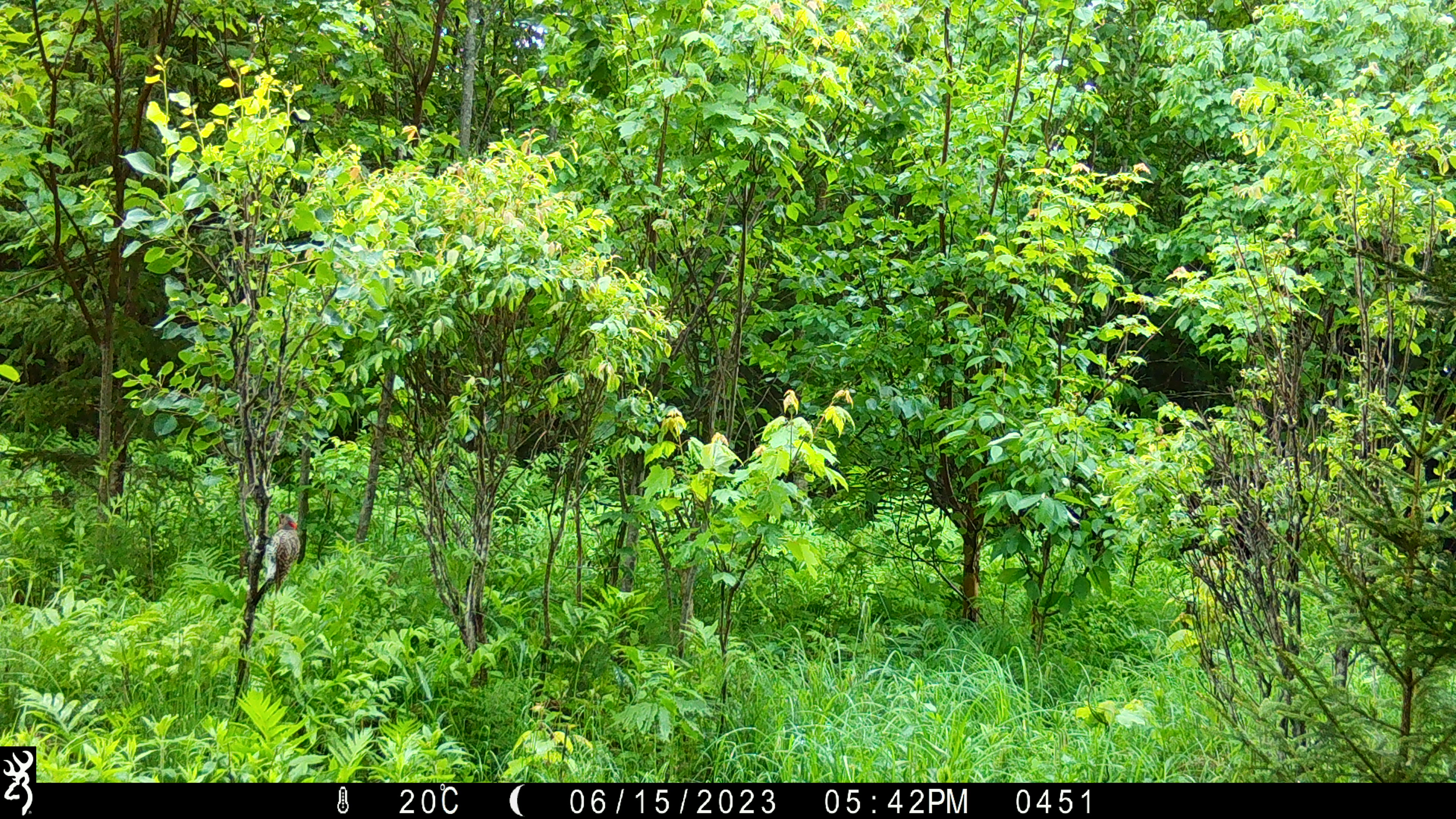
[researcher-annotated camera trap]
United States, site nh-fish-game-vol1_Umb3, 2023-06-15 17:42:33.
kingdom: Animalia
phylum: Chordata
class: Aves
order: Piciformes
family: Picidae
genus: Colaptes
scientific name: Colaptes auratus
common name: northern flicker